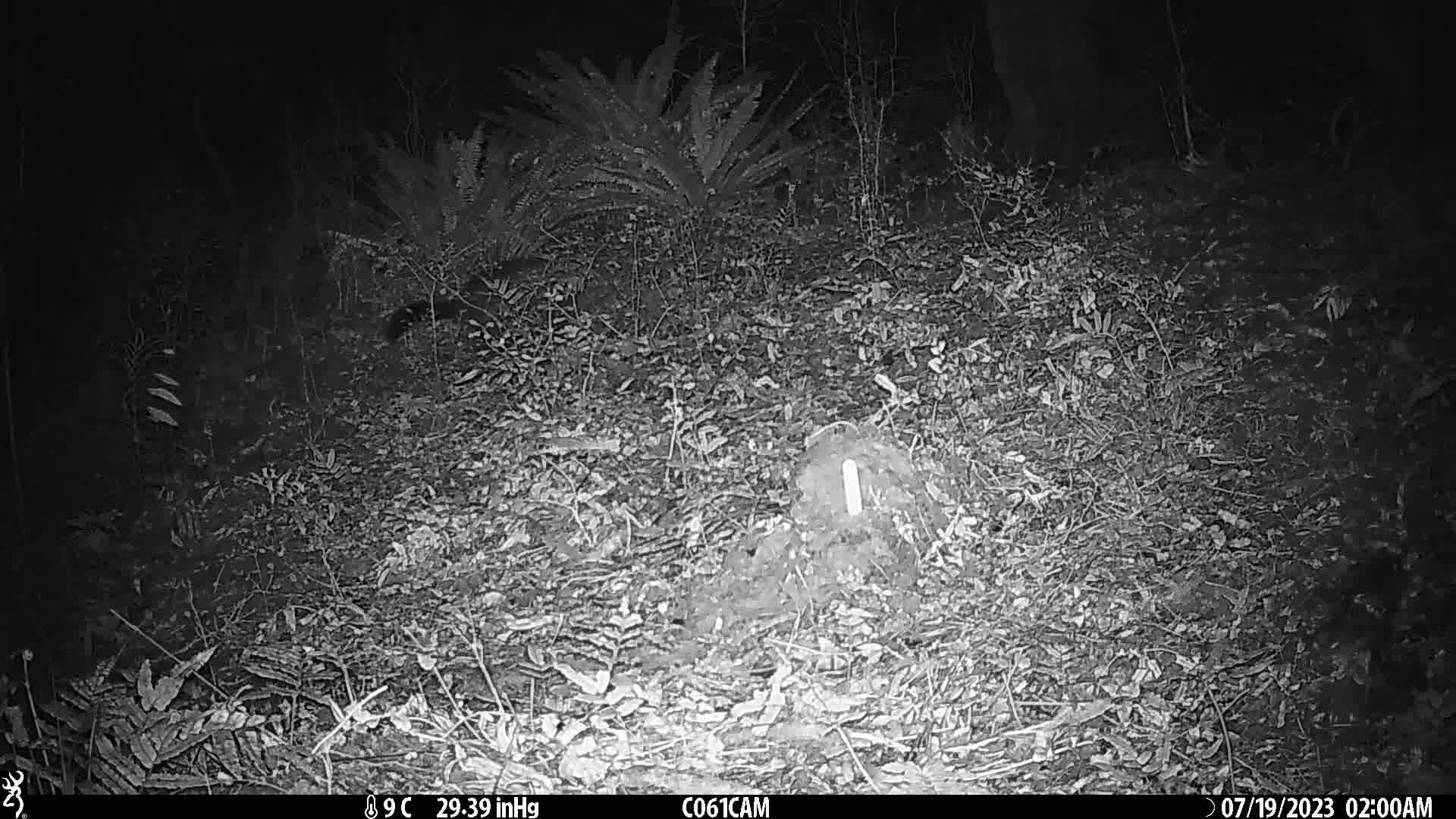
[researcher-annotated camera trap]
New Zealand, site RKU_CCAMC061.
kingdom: Animalia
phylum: Chordata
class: Mammalia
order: Diprotodontia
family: Phalangeridae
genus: Trichosurus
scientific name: Trichosurus vulpecula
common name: common brushtail possum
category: possum